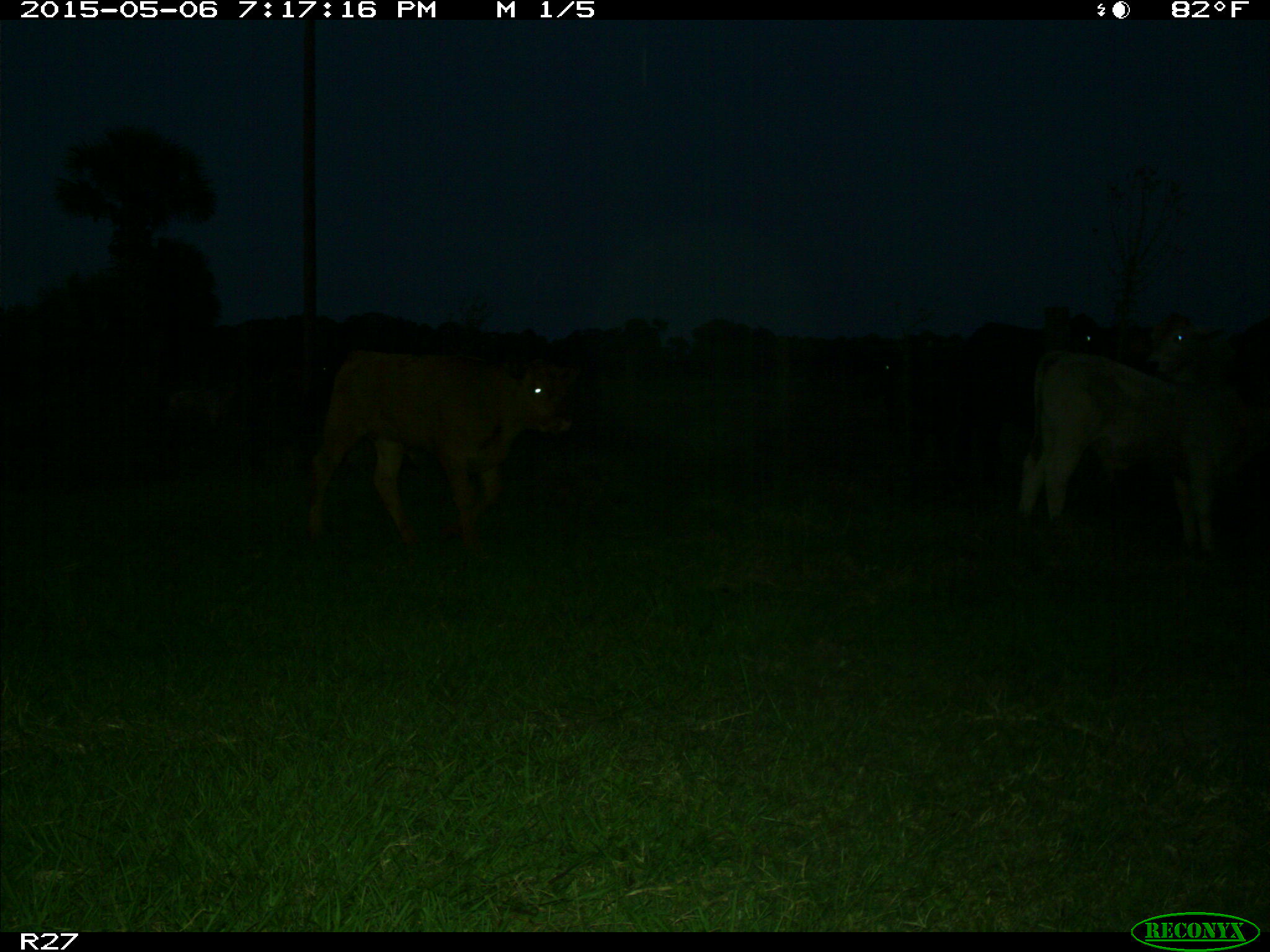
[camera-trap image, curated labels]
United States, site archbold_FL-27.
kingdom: Animalia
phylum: Chordata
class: Mammalia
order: Artiodactyla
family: Bovidae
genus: Bos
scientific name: Bos taurus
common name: domestic cow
Bos taurus (domestic cow).